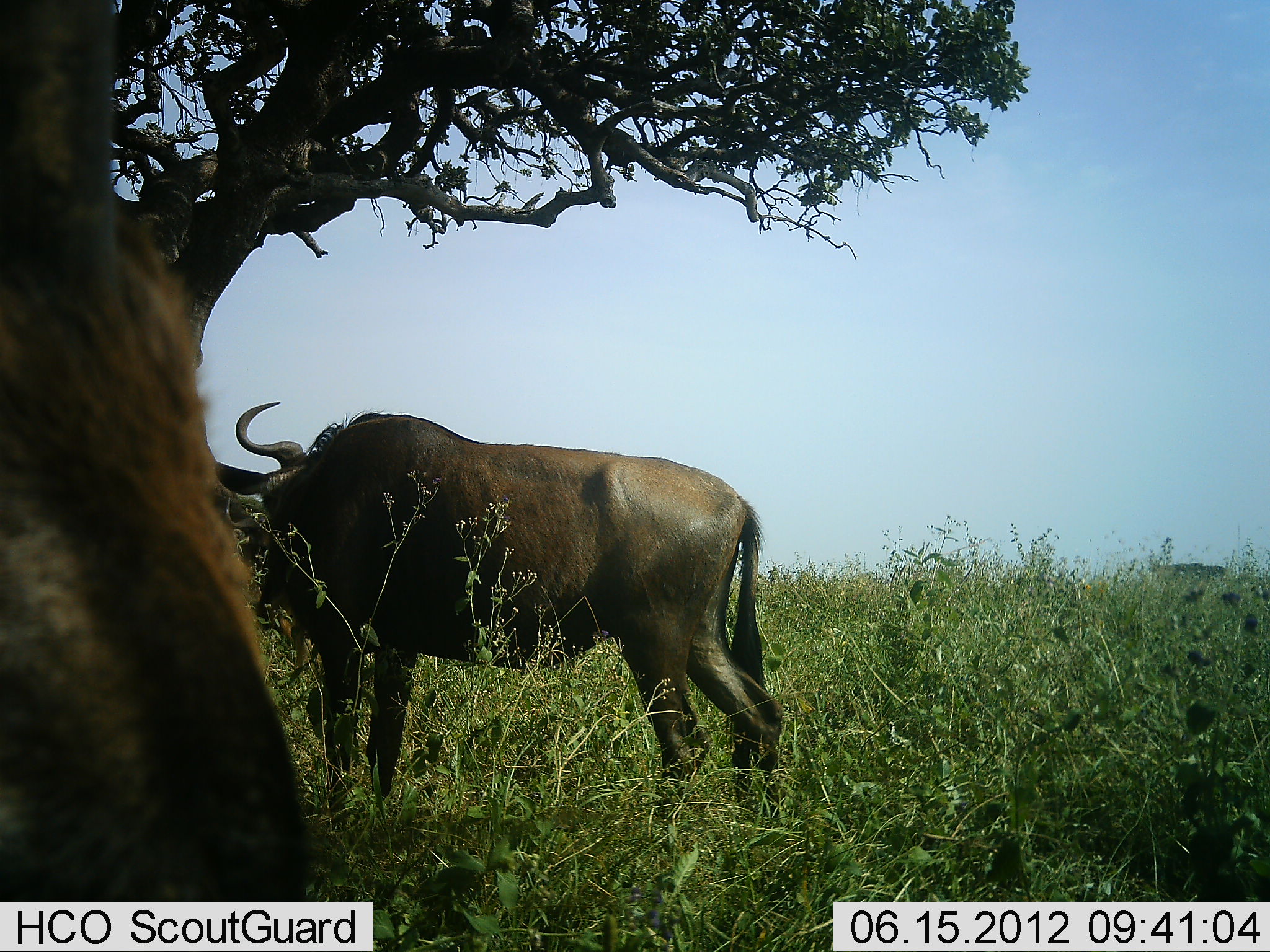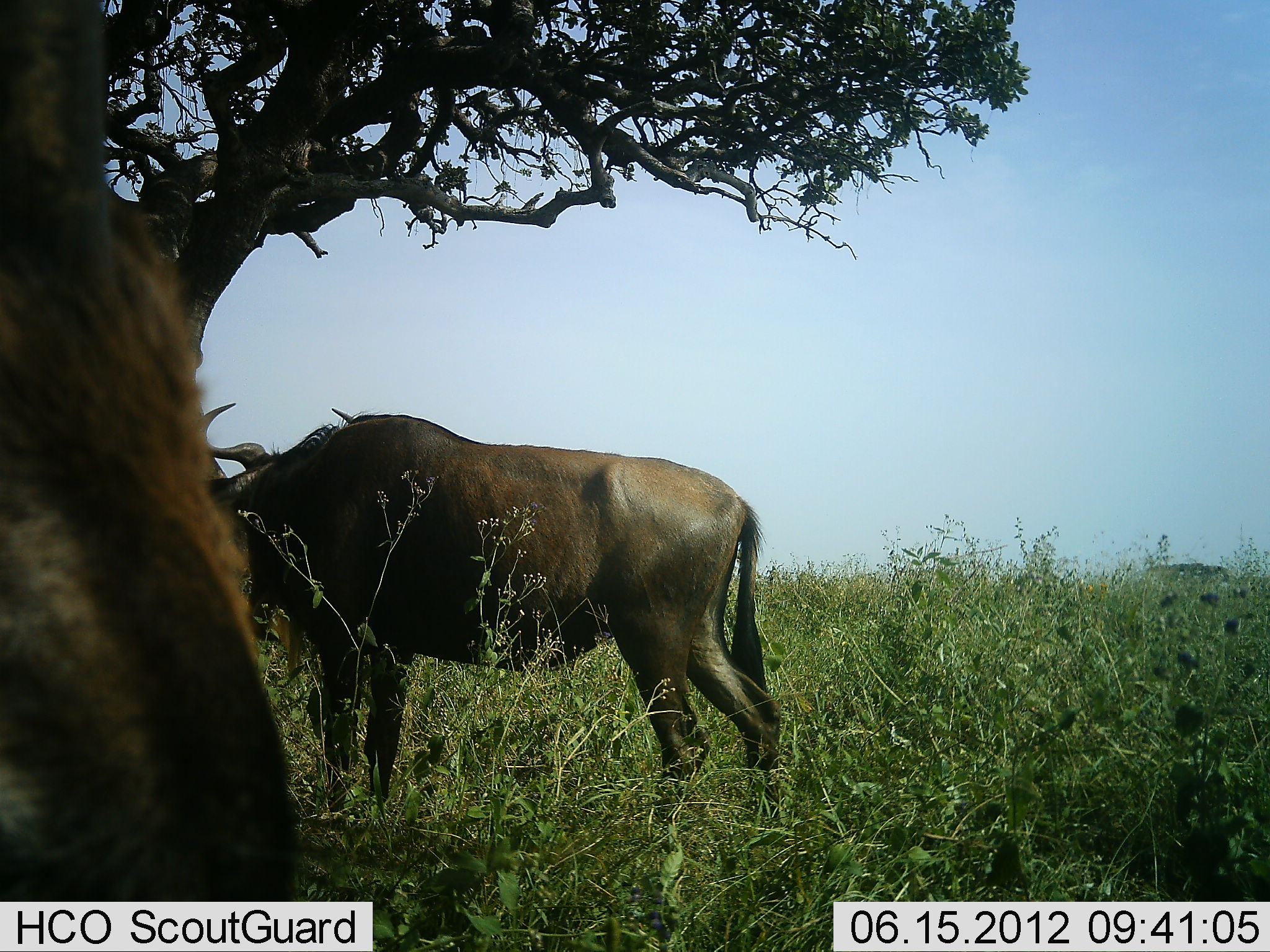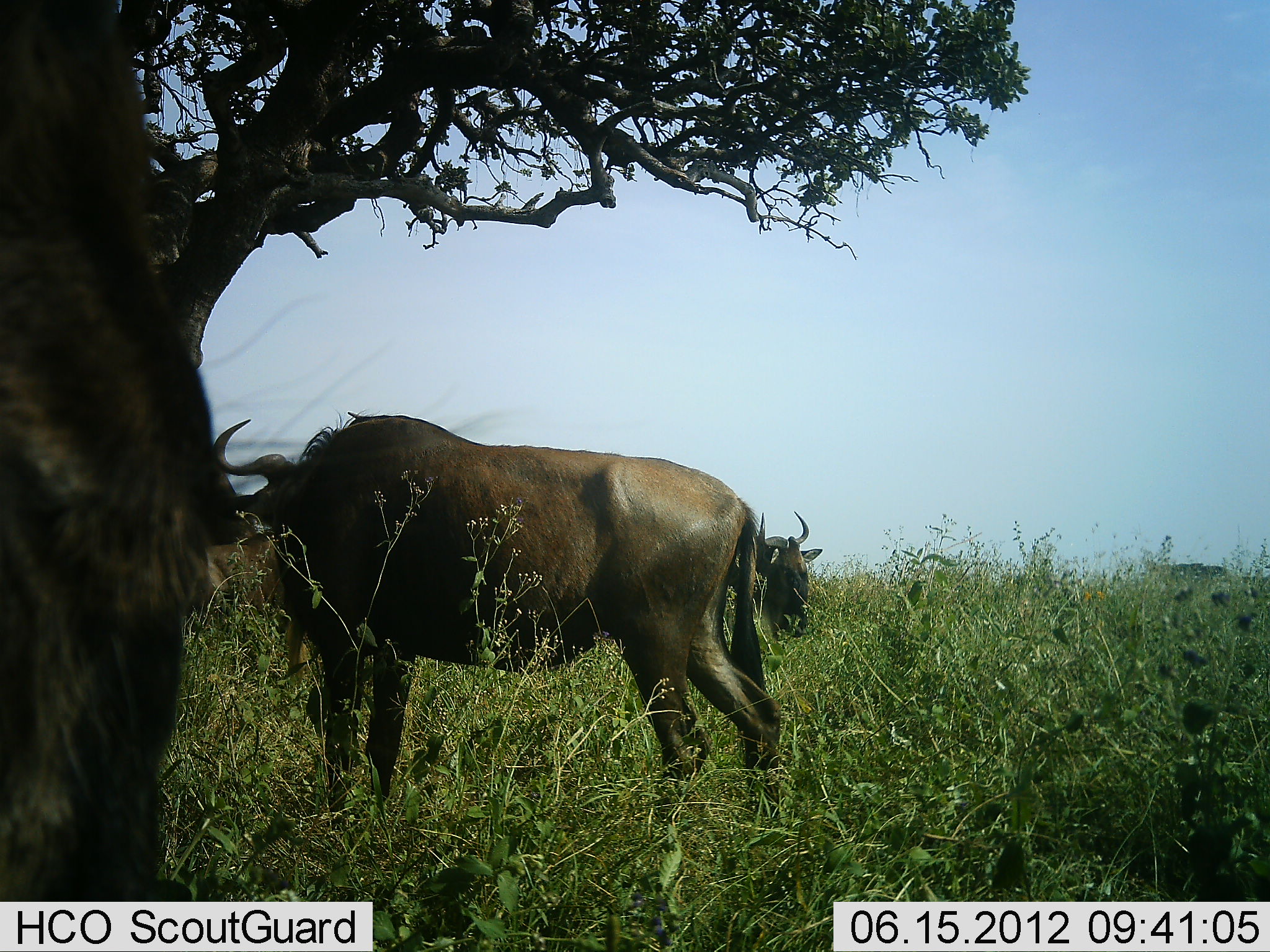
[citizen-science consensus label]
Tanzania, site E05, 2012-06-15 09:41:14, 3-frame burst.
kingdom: Animalia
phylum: Chordata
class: Mammalia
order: Artiodactyla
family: Bovidae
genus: Connochaetes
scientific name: Connochaetes taurinus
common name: blue wildebeest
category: wildebeest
Wildebeest (blue wildebeest) (Connochaetes taurinus), count 2. Behavior (volunteer vote fractions): standing 90%, resting 0%, moving 10%, interacting 0%. Young present (vote fraction): 0%. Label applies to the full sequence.